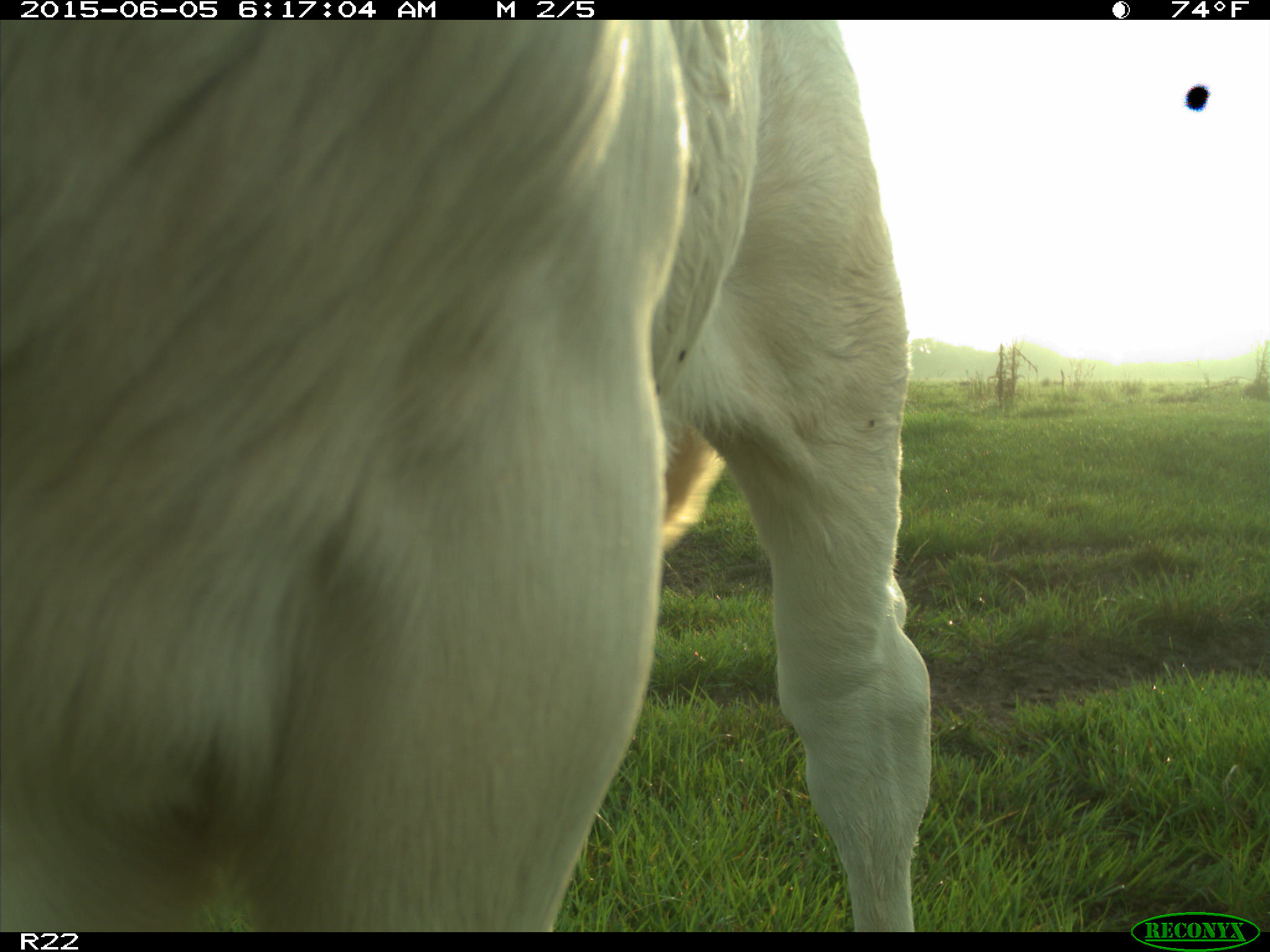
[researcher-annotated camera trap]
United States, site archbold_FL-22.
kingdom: Animalia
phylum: Chordata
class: Mammalia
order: Artiodactyla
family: Bovidae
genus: Bos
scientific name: Bos taurus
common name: domestic cow